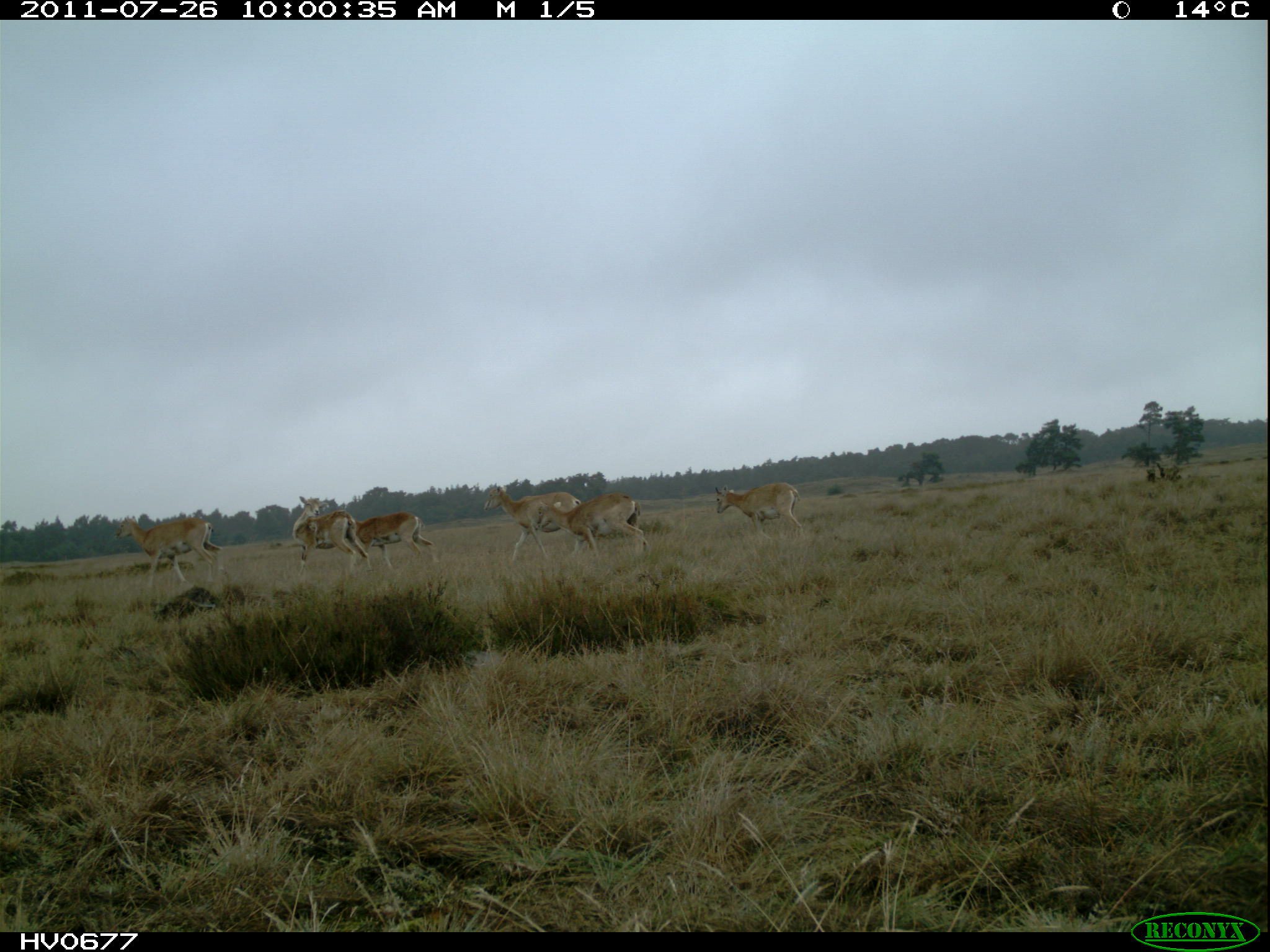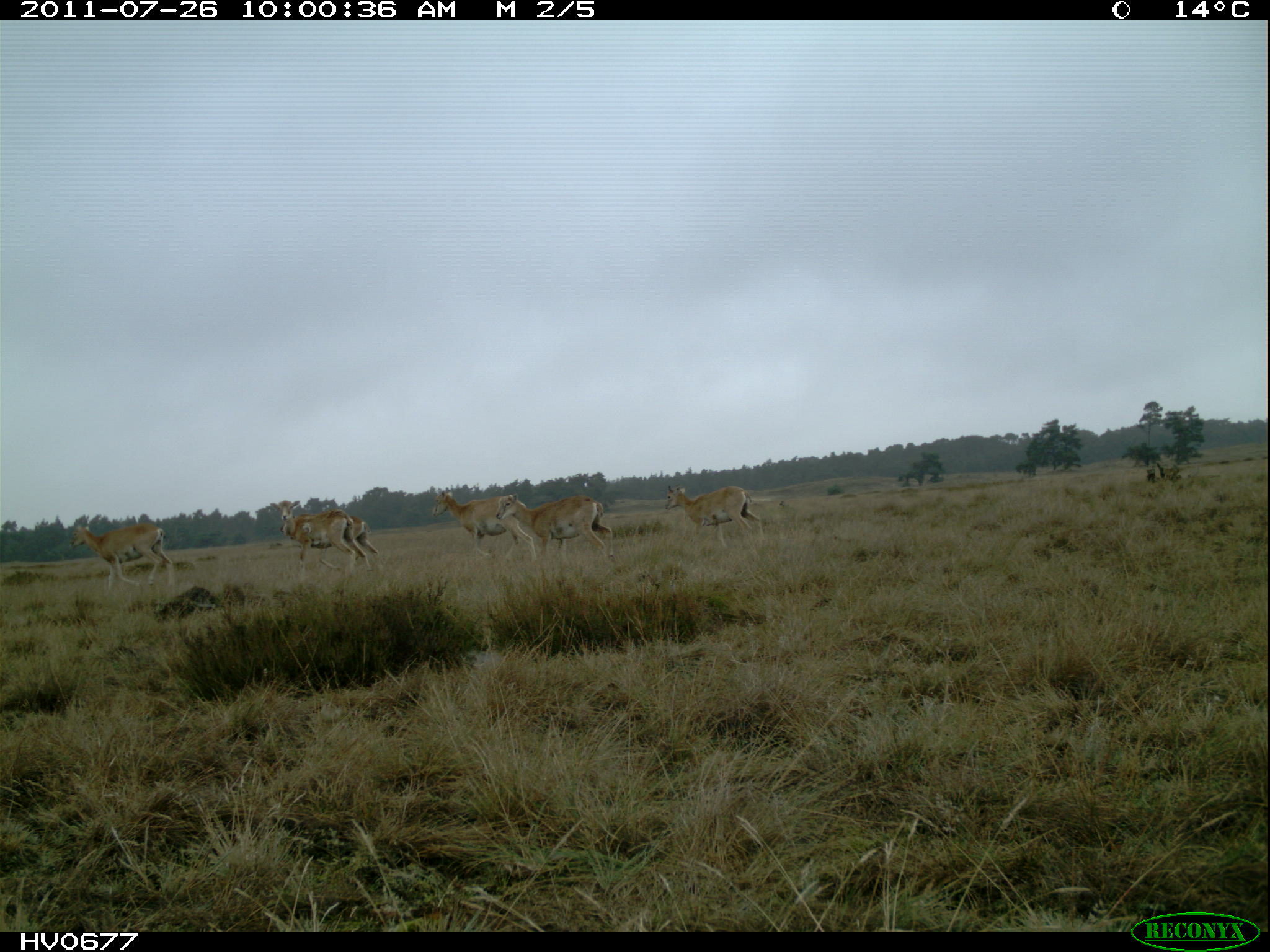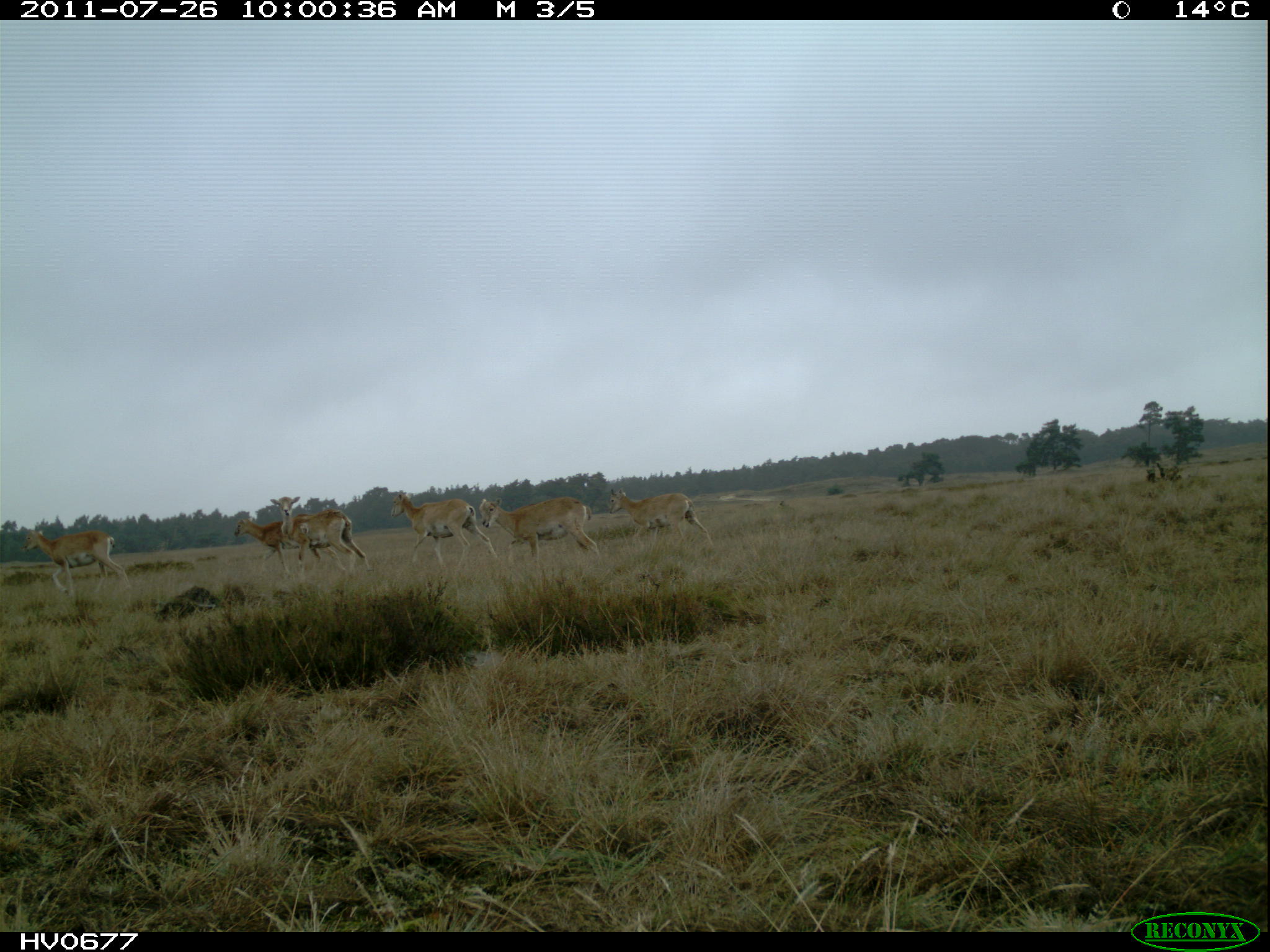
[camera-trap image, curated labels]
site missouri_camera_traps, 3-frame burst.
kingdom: Animalia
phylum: Chordata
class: Mammalia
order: Artiodactyla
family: Bovidae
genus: Ovis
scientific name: Ovis ammon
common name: mouflon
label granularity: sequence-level